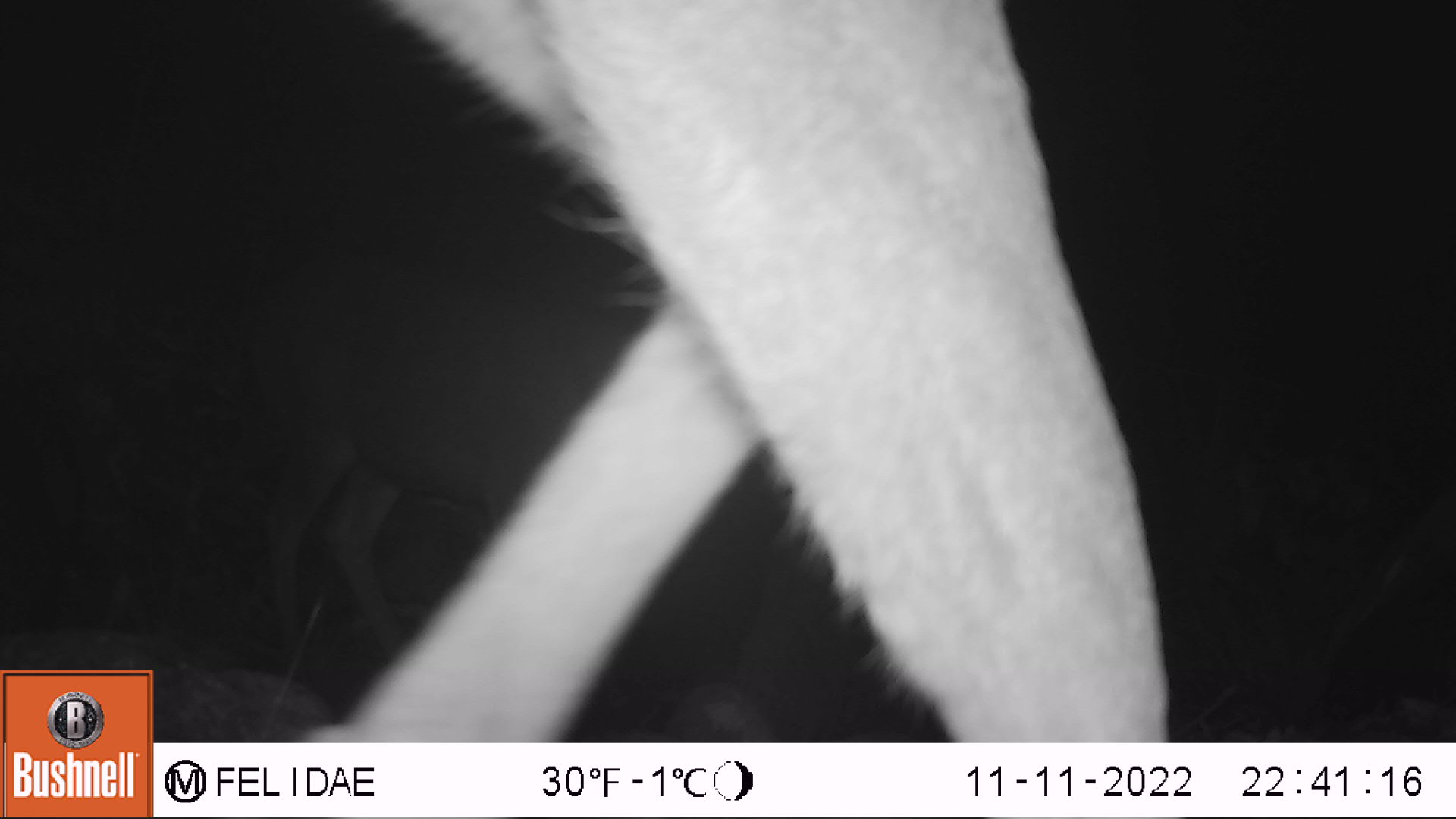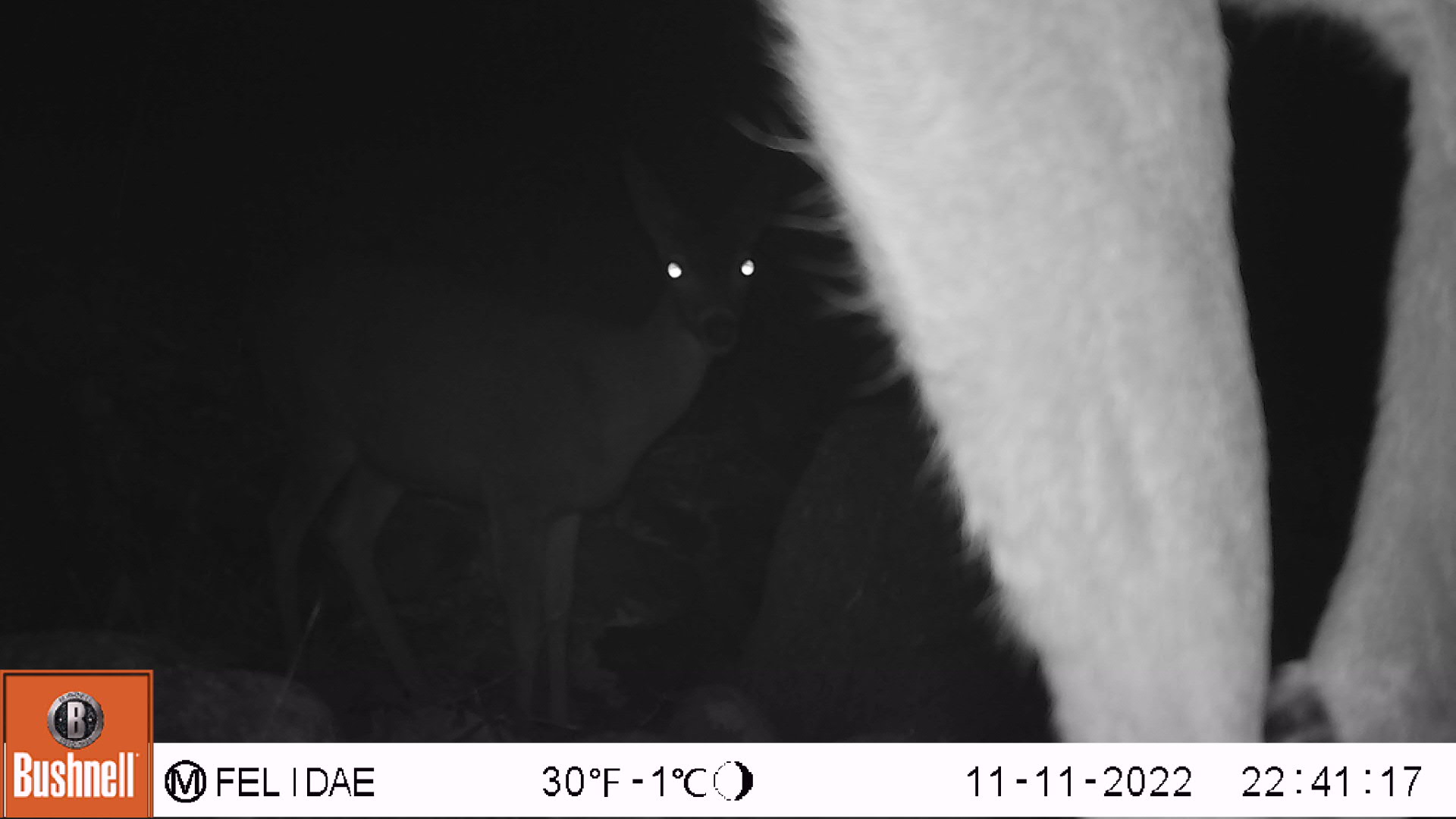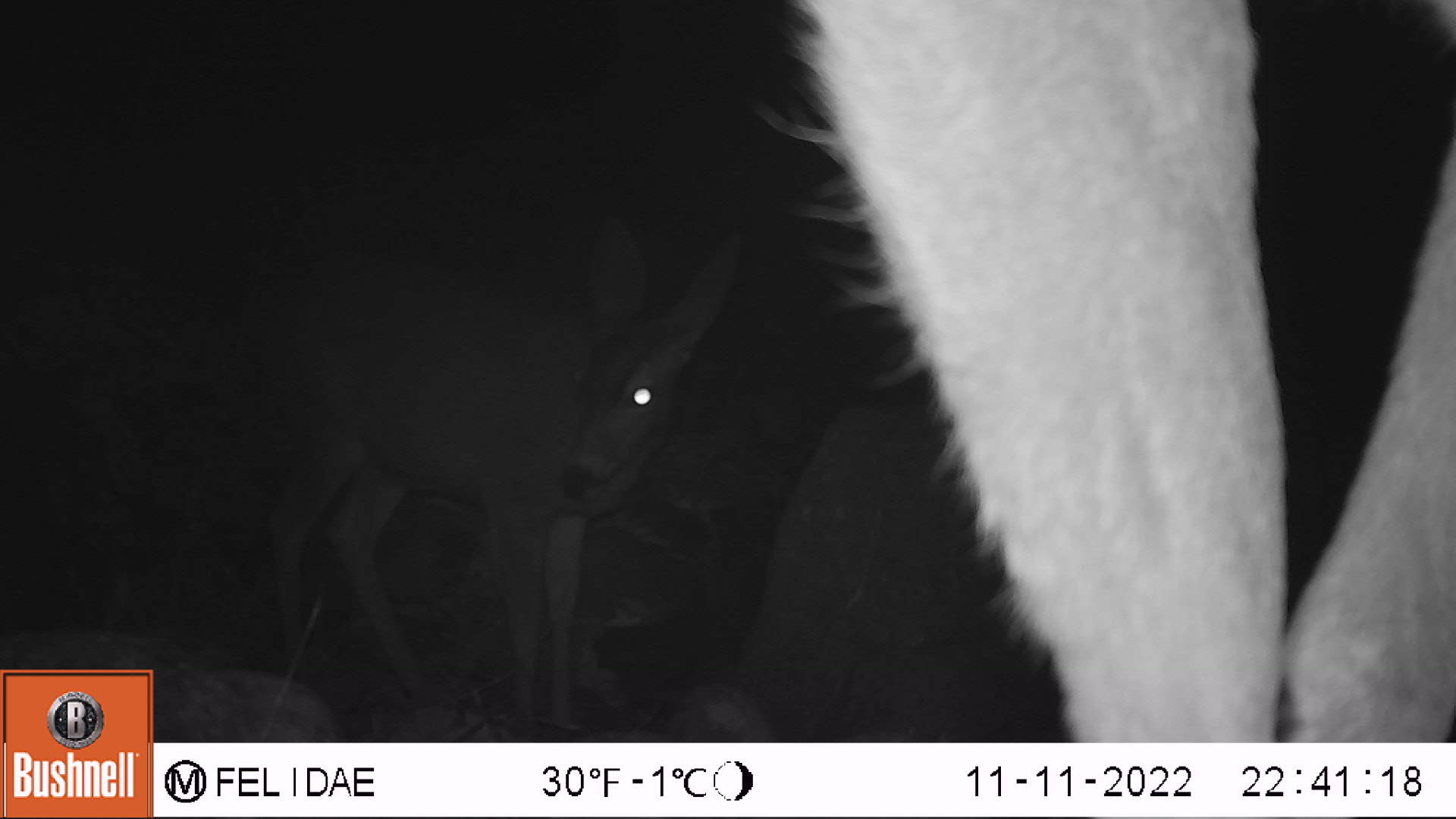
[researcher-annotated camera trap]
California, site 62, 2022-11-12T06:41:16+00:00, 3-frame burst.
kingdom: Animalia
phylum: Chordata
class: Mammalia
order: Artiodactyla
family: Cervidae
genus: Odocoileus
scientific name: Odocoileus hemionus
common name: mule deer